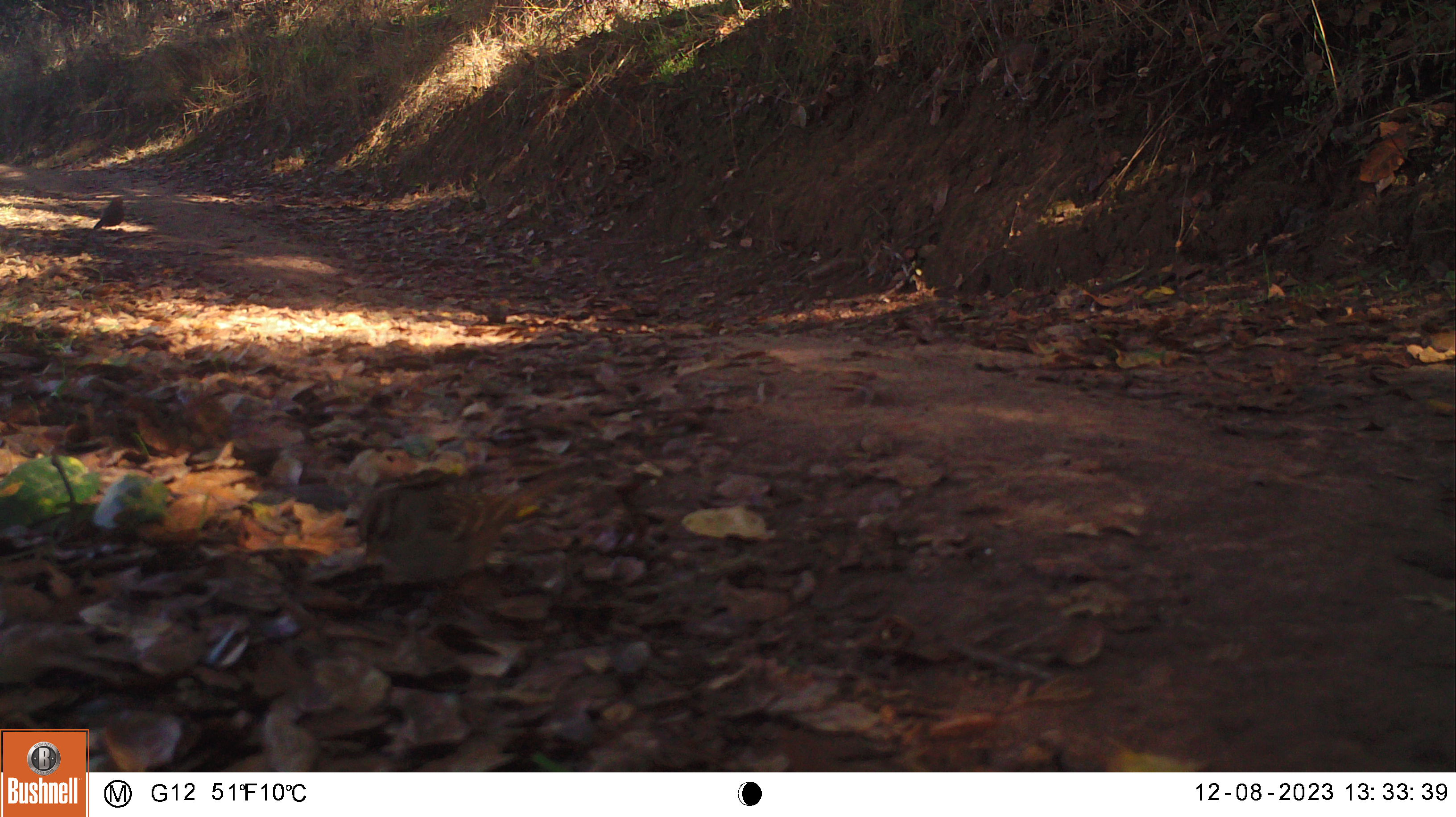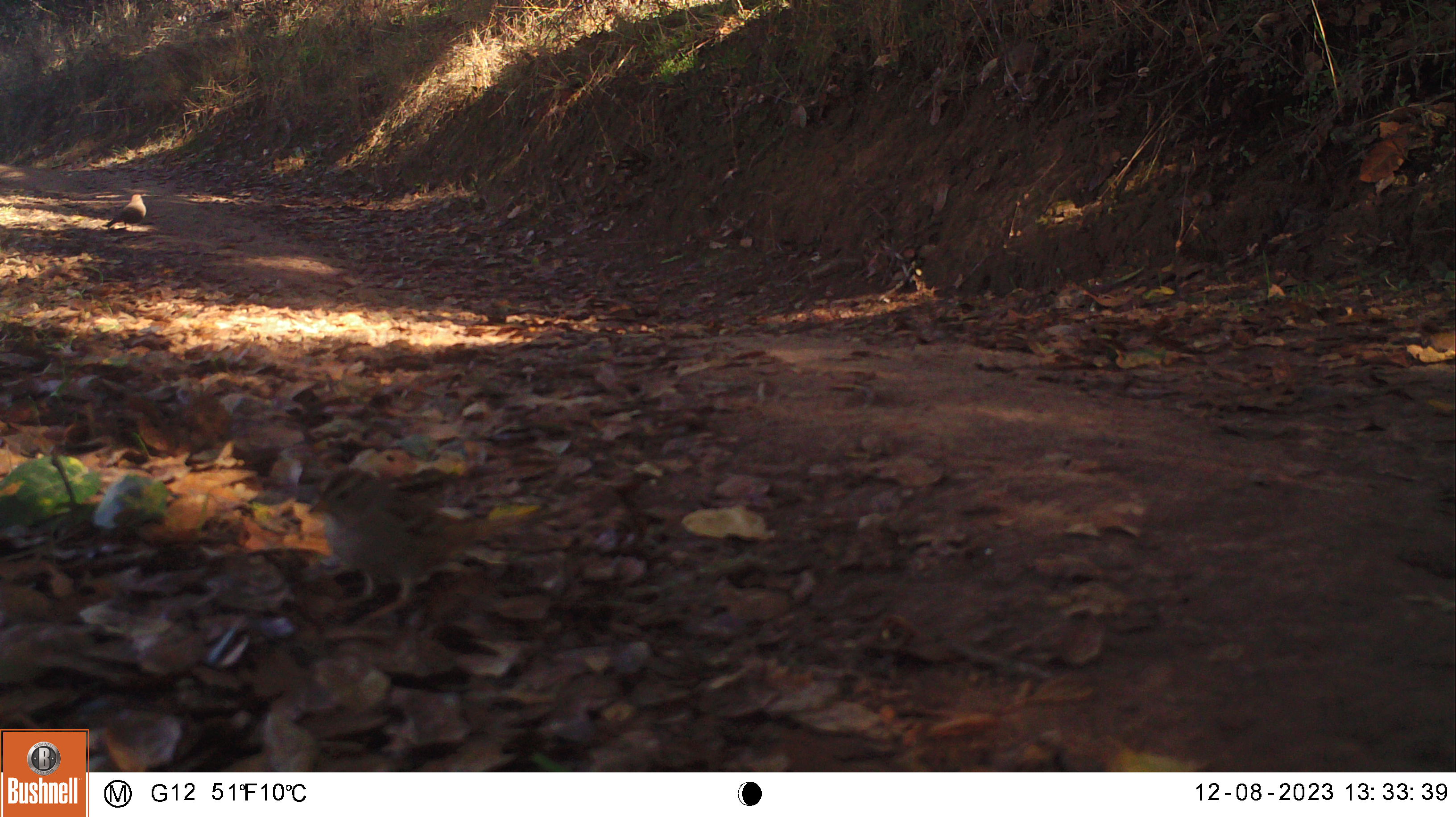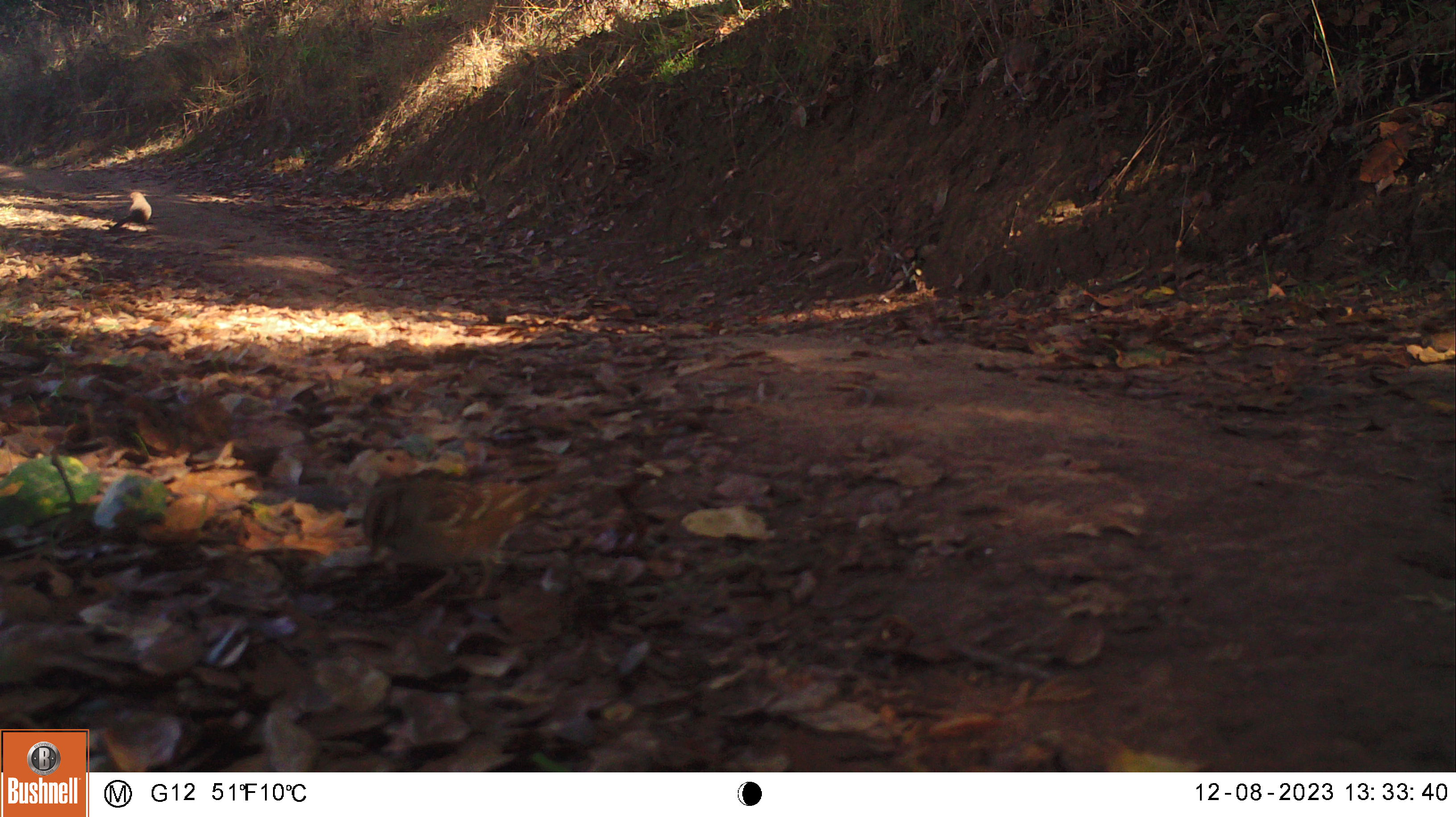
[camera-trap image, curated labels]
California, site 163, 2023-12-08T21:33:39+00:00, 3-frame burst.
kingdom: Animalia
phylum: Chordata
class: Aves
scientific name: Aves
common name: bird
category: unknown bird